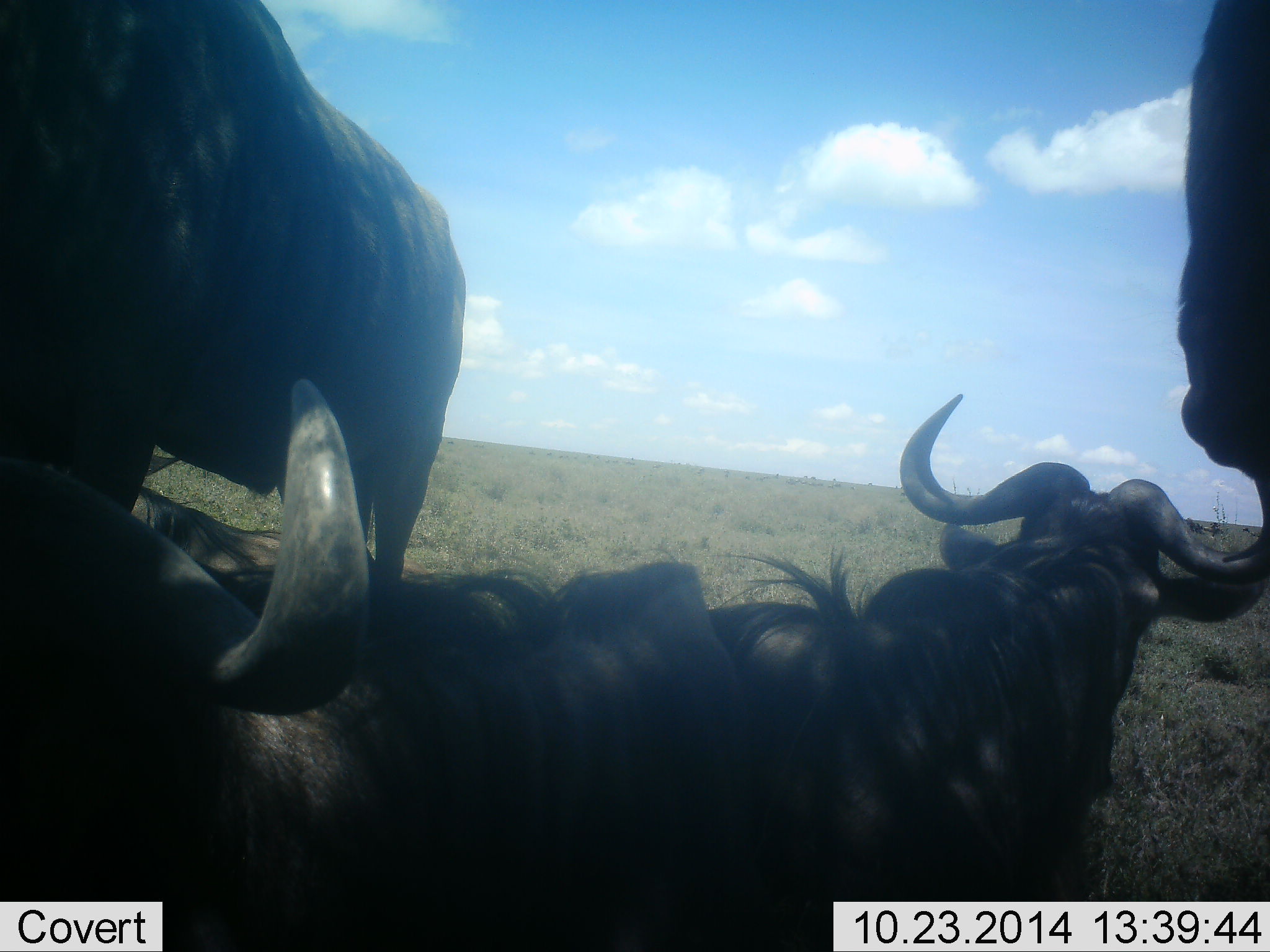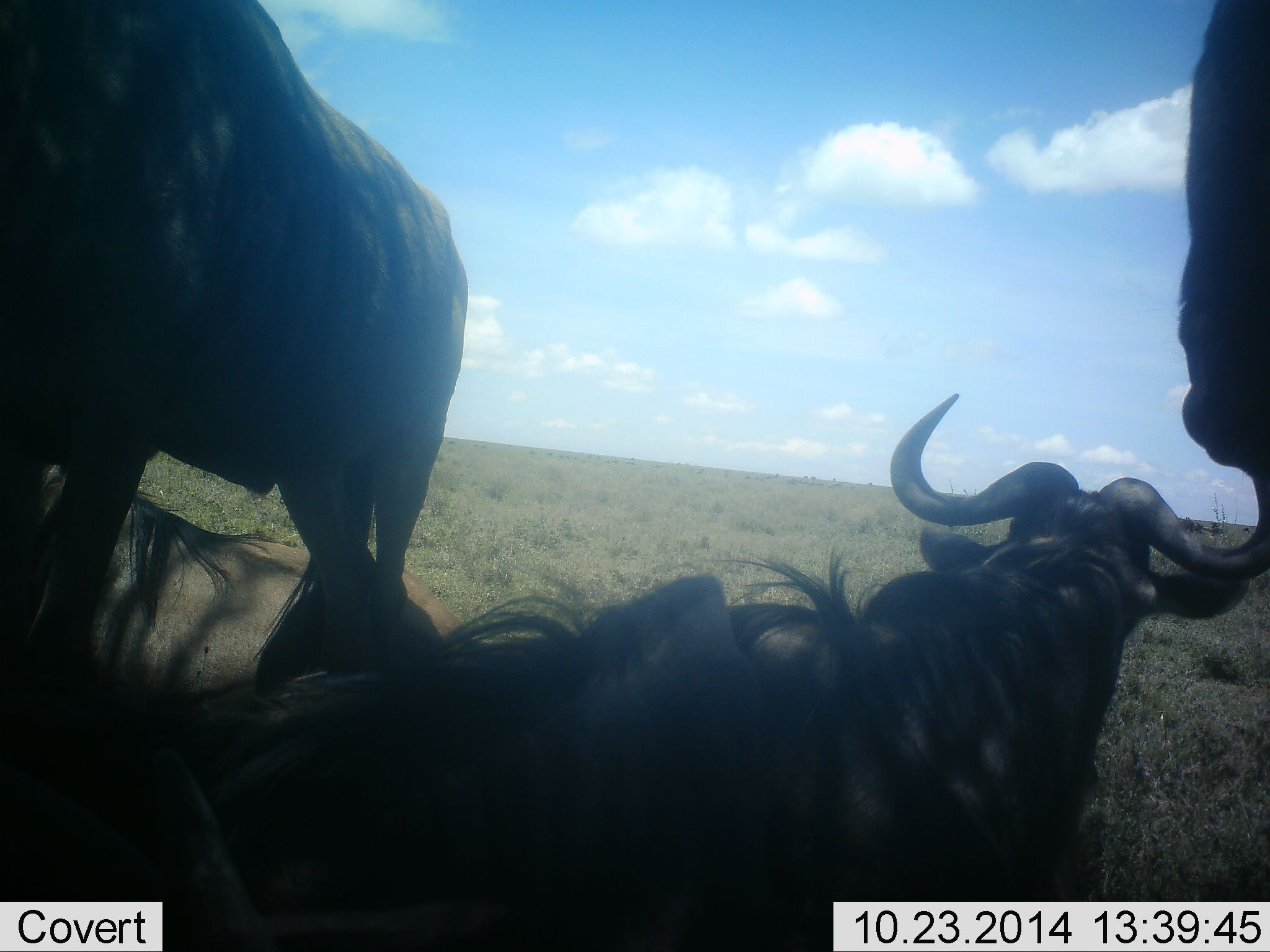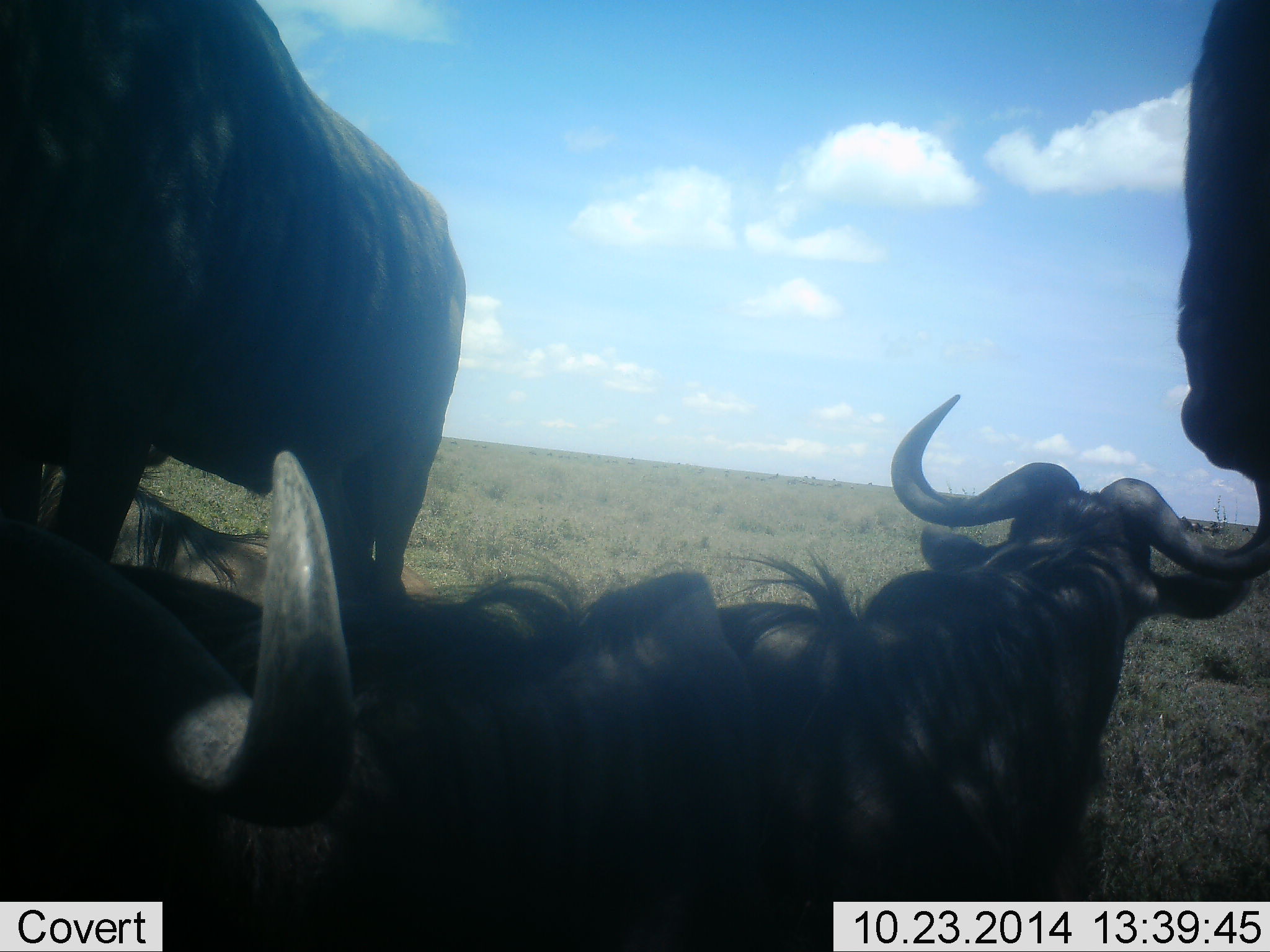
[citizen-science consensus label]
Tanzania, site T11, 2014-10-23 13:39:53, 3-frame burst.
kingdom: Animalia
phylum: Chordata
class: Mammalia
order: Artiodactyla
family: Bovidae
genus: Connochaetes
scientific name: Connochaetes taurinus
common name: blue wildebeest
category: wildebeest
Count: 5.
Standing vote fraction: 60%.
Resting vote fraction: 90%.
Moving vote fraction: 0%.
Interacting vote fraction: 10%.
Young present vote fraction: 0%.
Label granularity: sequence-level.